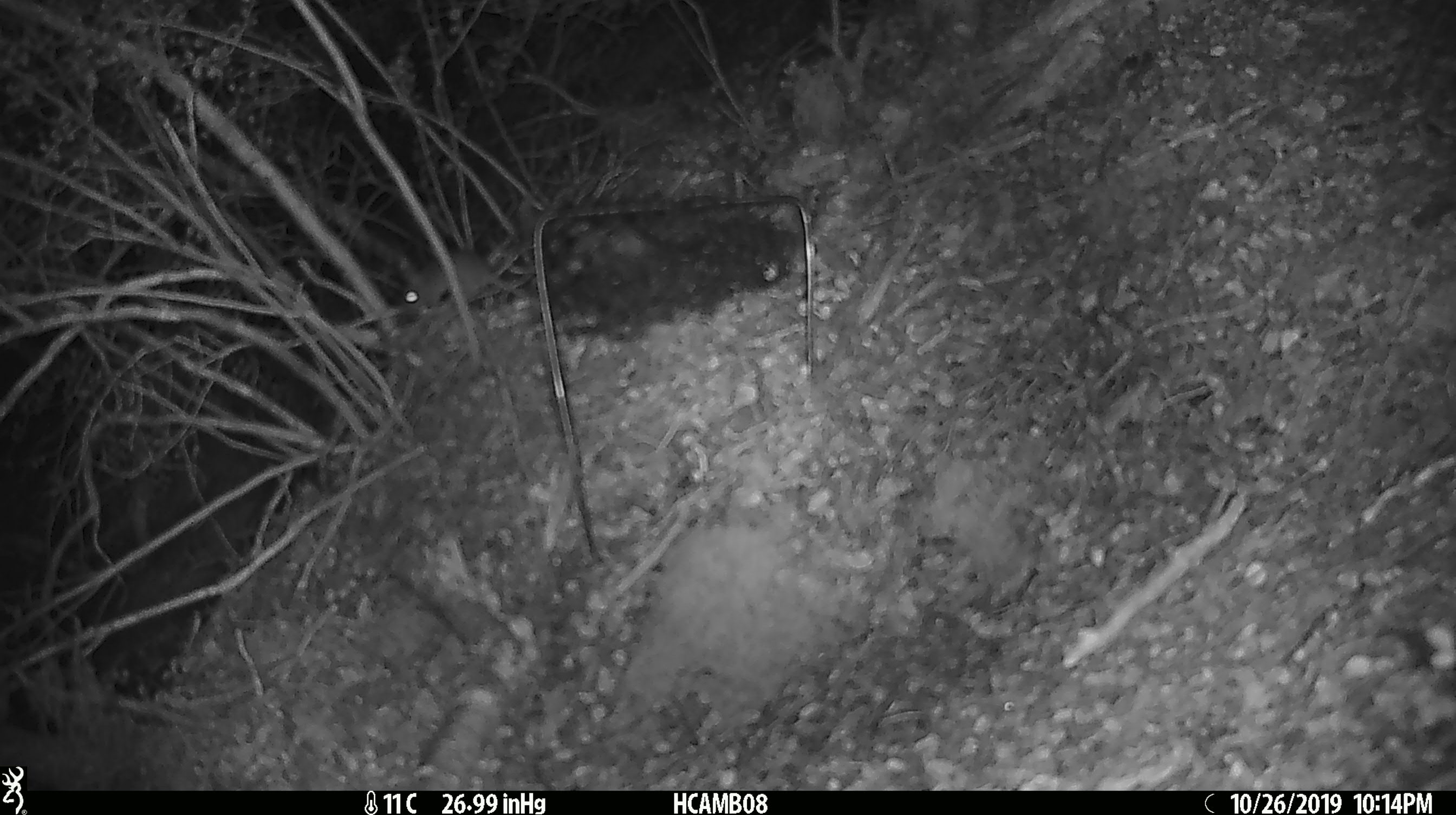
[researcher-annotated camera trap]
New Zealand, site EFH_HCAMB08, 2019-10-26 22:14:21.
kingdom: Animalia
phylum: Chordata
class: Mammalia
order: Rodentia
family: Muridae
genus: Mus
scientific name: Mus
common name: mouse